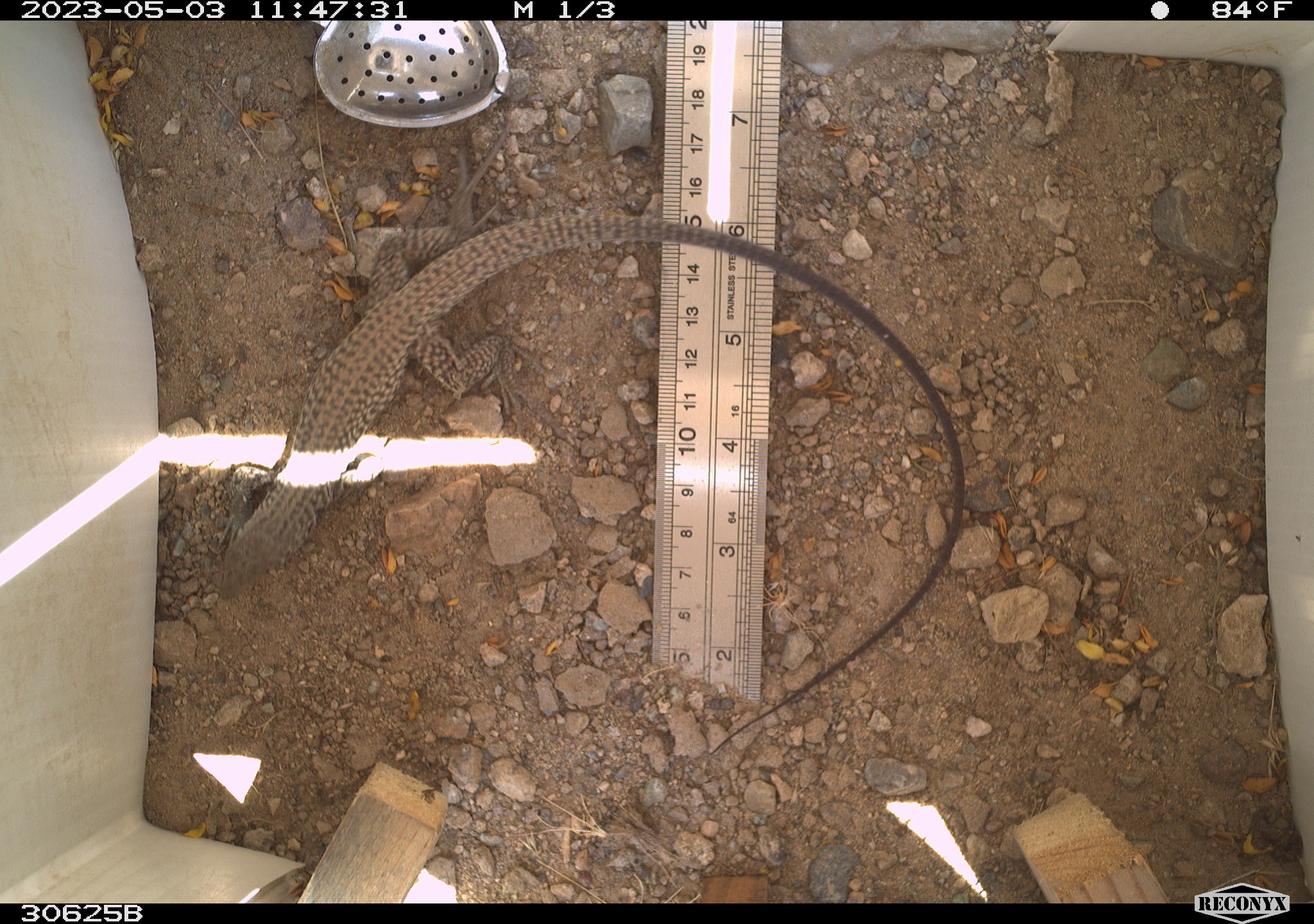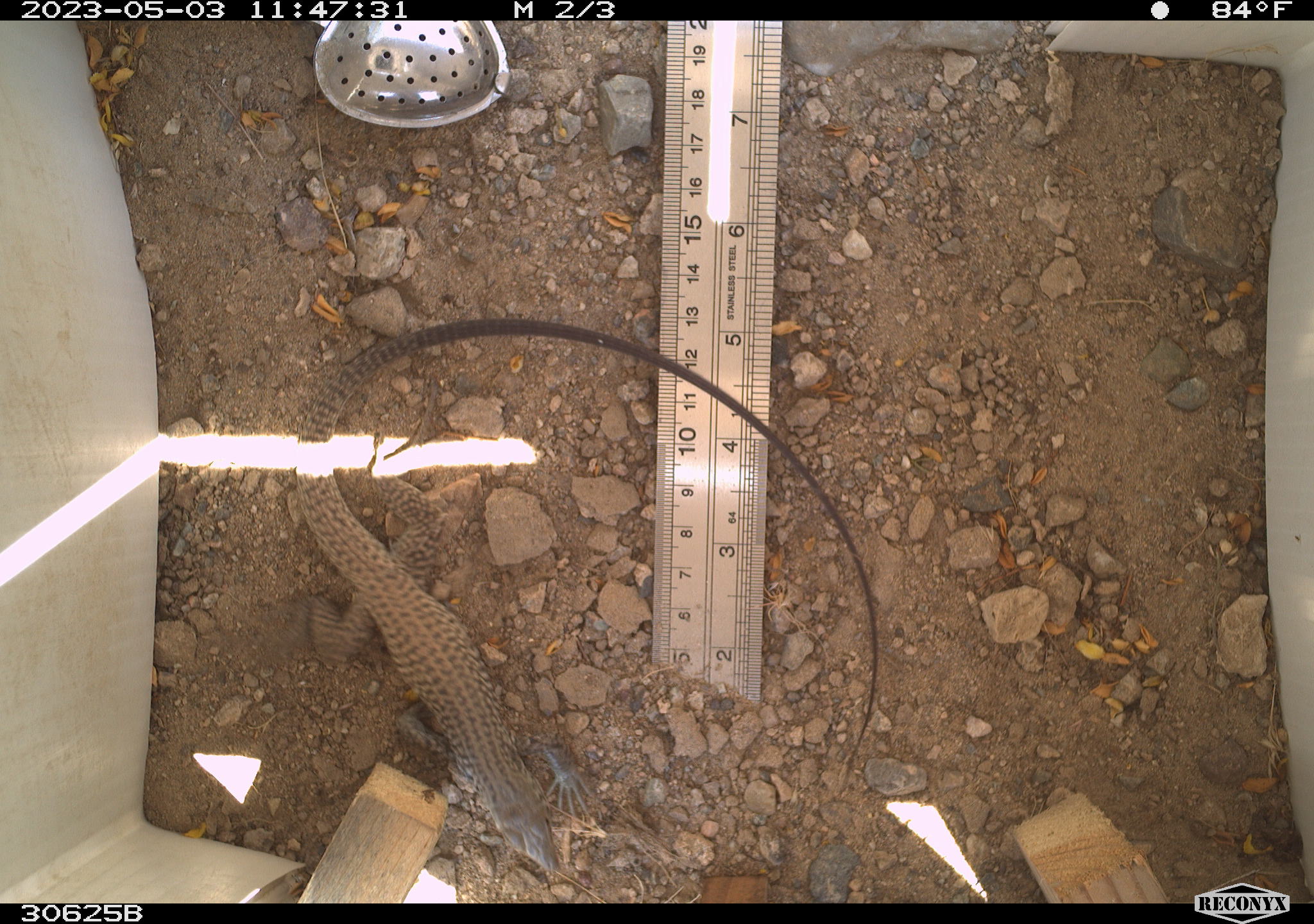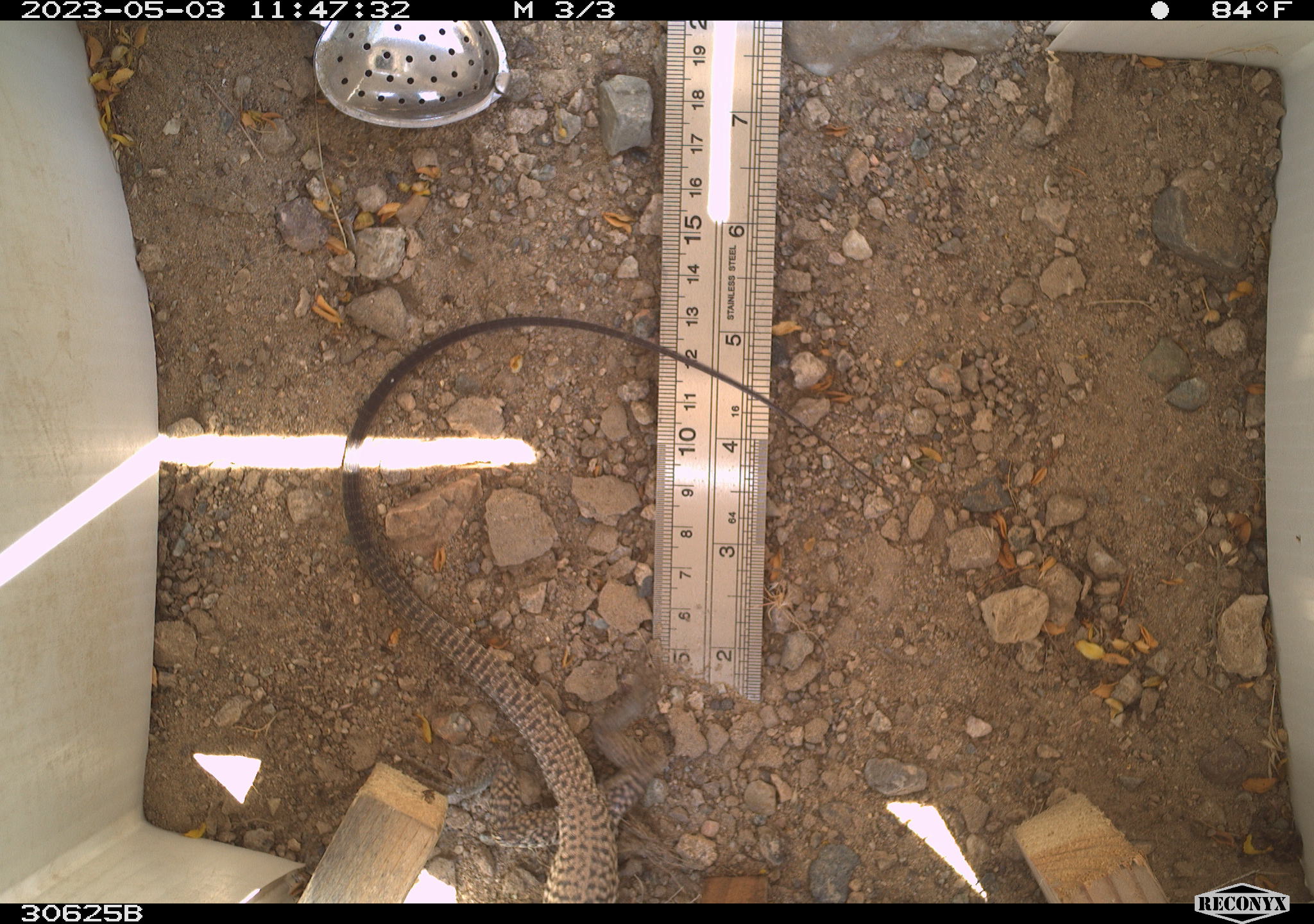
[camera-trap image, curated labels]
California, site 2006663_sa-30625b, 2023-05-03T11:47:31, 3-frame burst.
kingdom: Animalia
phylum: Chordata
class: Reptilia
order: Squamata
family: Teiidae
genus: Aspidoscelis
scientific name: Aspidoscelis tigris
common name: western whiptail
Western whiptail (Aspidoscelis tigris).